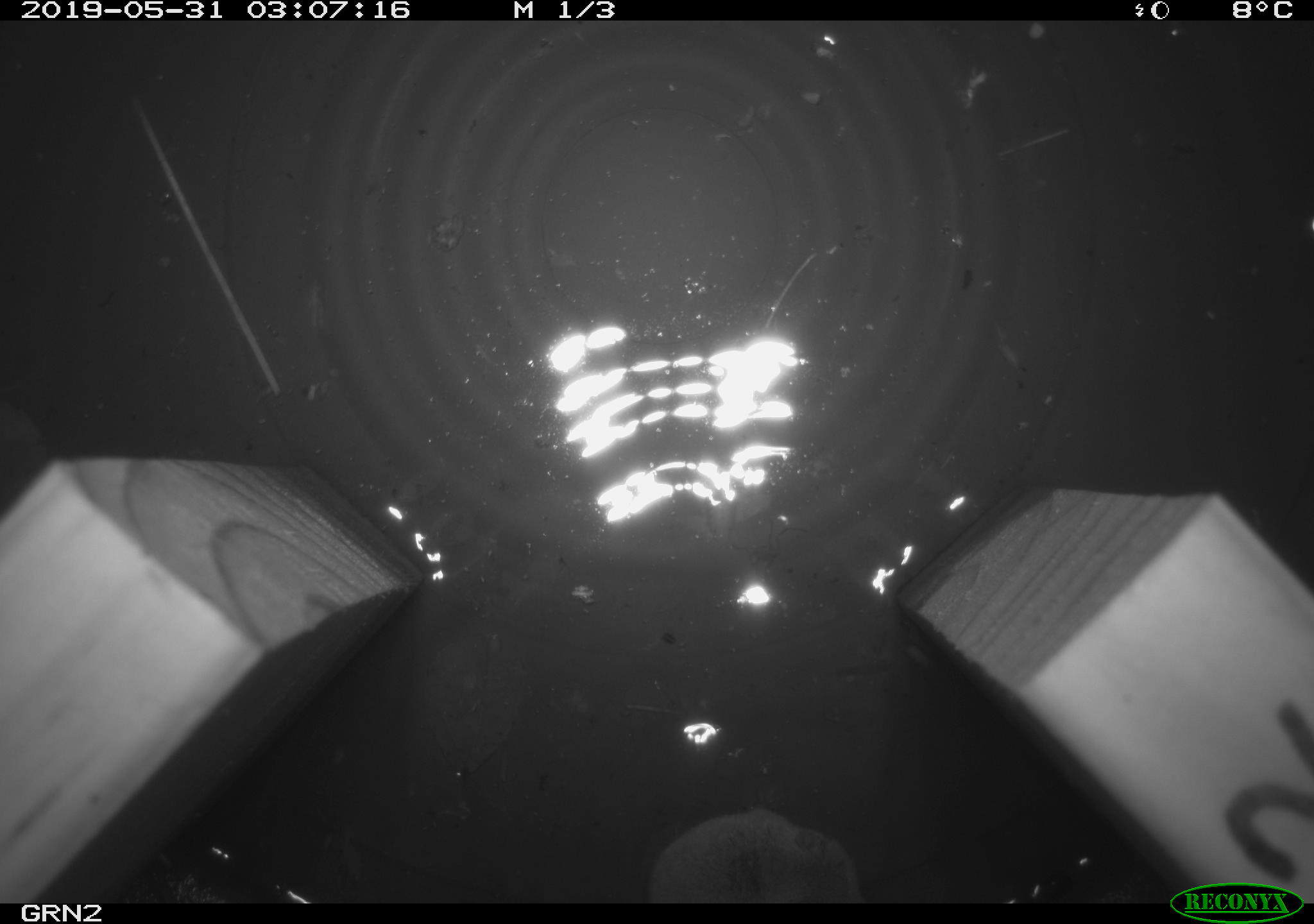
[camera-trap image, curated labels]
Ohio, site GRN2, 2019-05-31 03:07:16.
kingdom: Animalia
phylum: Chordata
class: Mammalia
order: Eulipotyphla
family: Soricidae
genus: Sorex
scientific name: Sorex cinereus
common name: masked shrew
Masked shrew (Sorex cinereus).